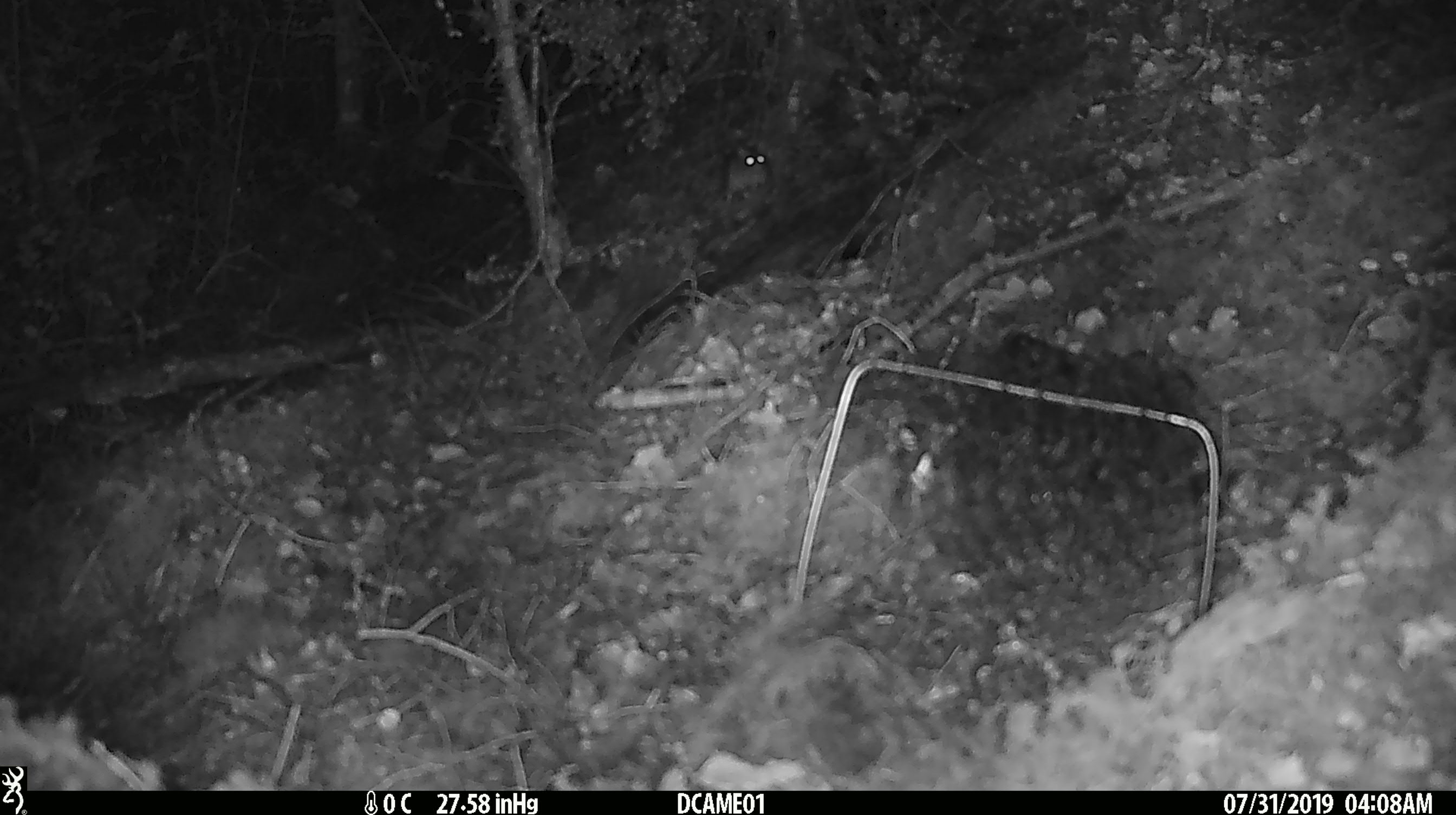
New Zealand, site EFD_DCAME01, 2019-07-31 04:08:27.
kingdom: Animalia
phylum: Chordata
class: Mammalia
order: Rodentia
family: Muridae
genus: Mus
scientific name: Mus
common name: mouse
Mouse (Mus).